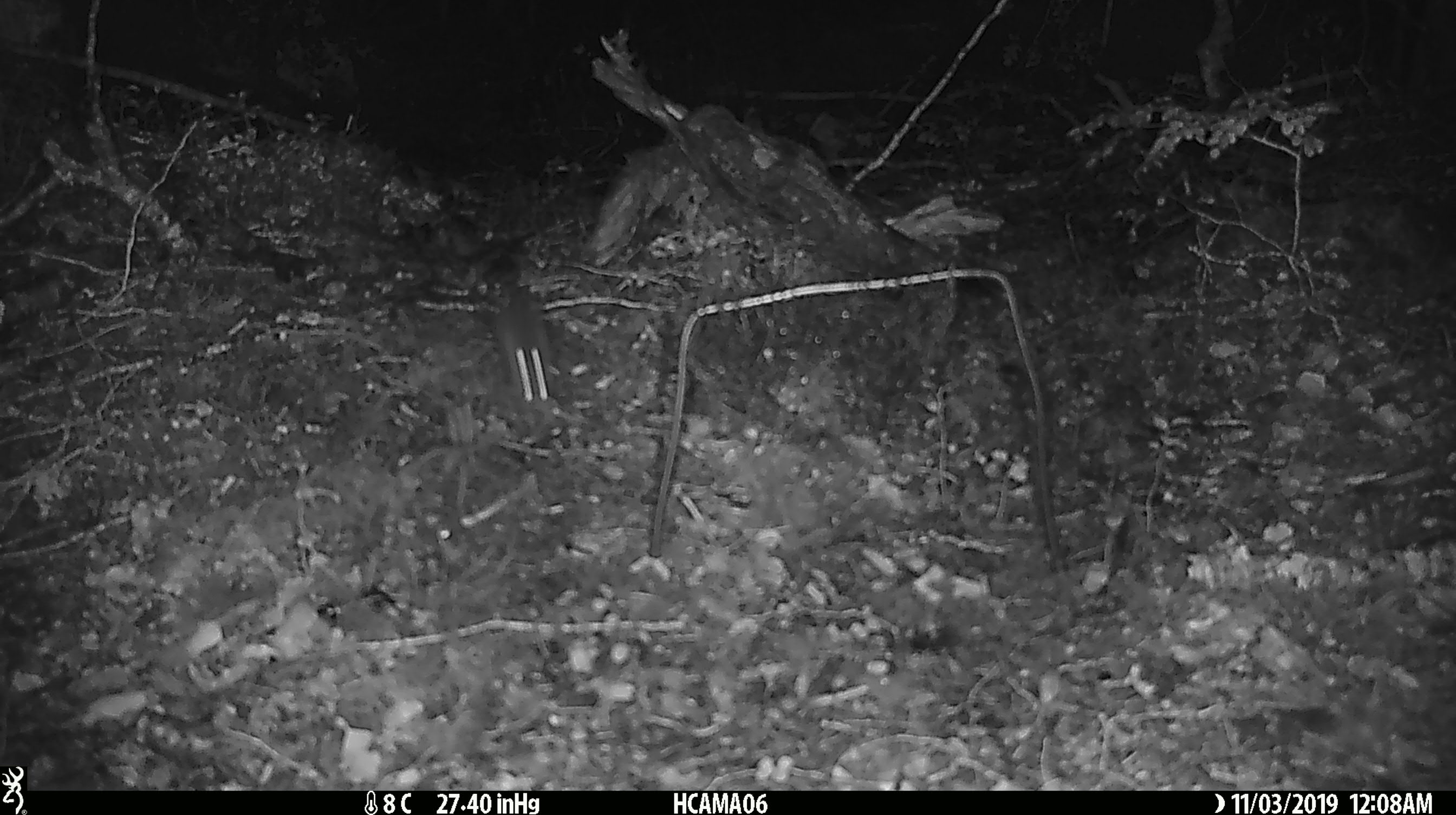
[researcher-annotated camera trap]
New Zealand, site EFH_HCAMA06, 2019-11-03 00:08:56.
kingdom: Animalia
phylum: Chordata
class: Mammalia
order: Rodentia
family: Muridae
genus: Mus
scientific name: Mus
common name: mouse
Mouse (Mus).